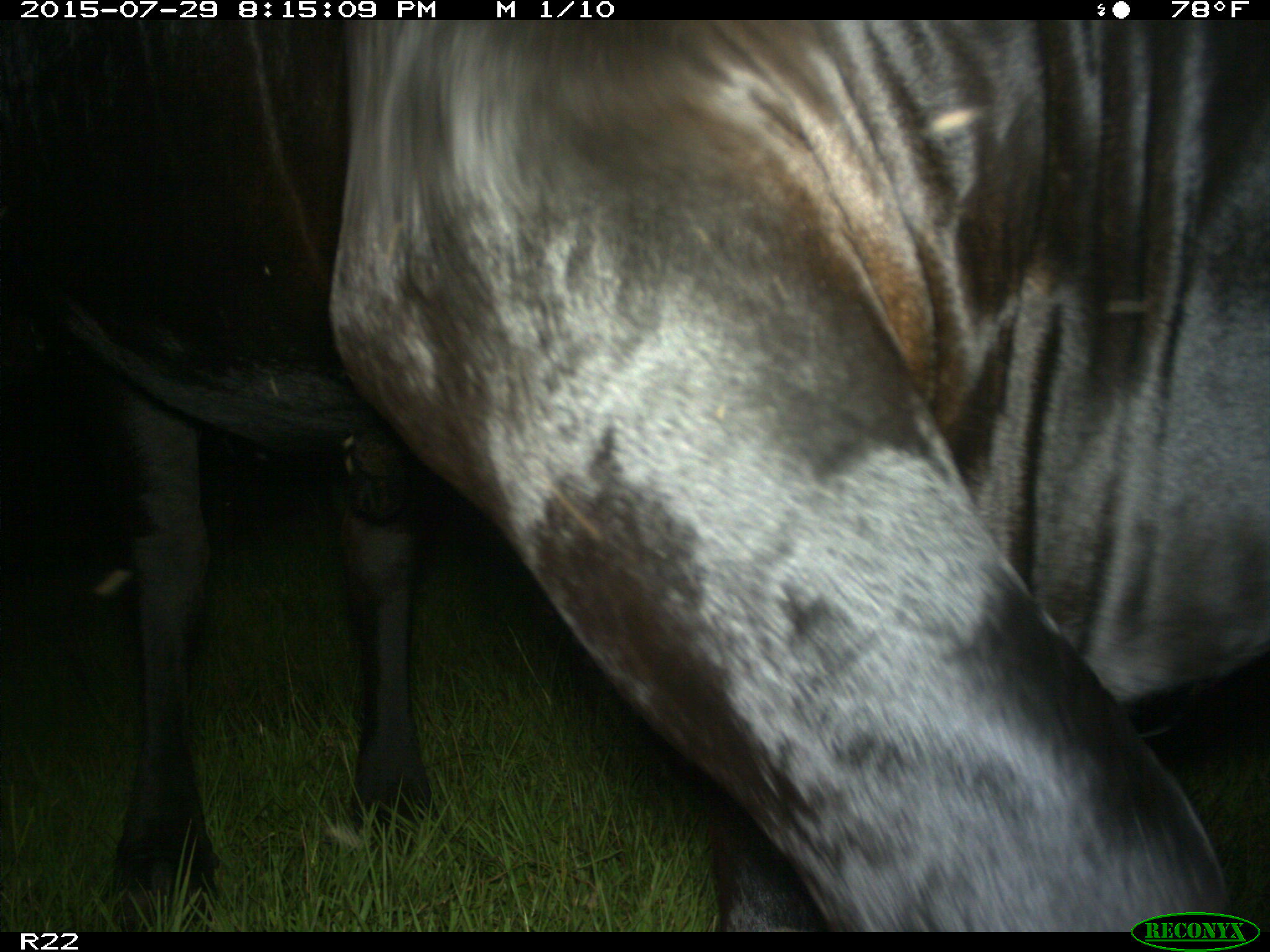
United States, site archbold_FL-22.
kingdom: Animalia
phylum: Chordata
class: Mammalia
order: Artiodactyla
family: Bovidae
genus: Bos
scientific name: Bos taurus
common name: domestic cow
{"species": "Bos taurus (domestic cow)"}